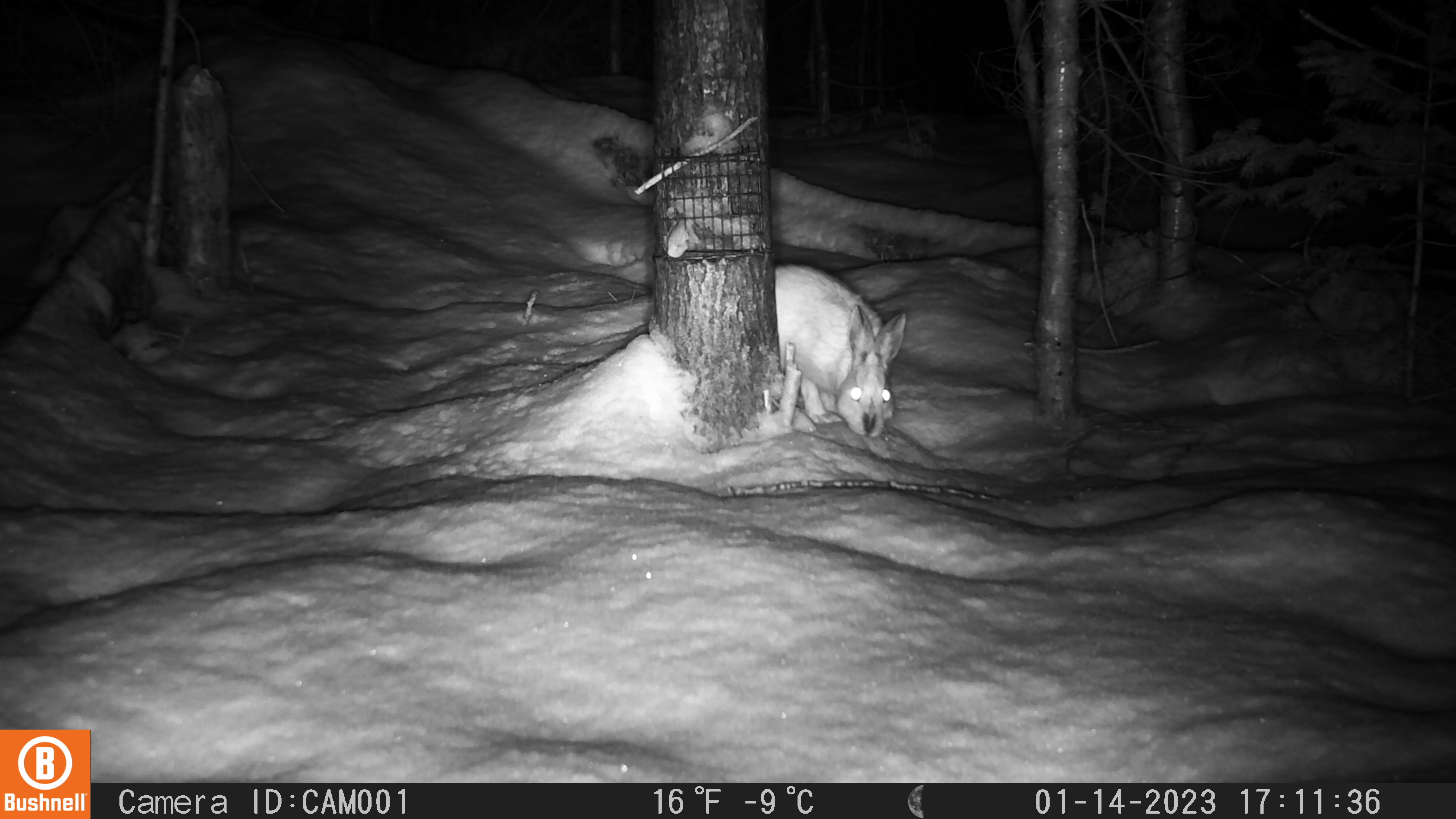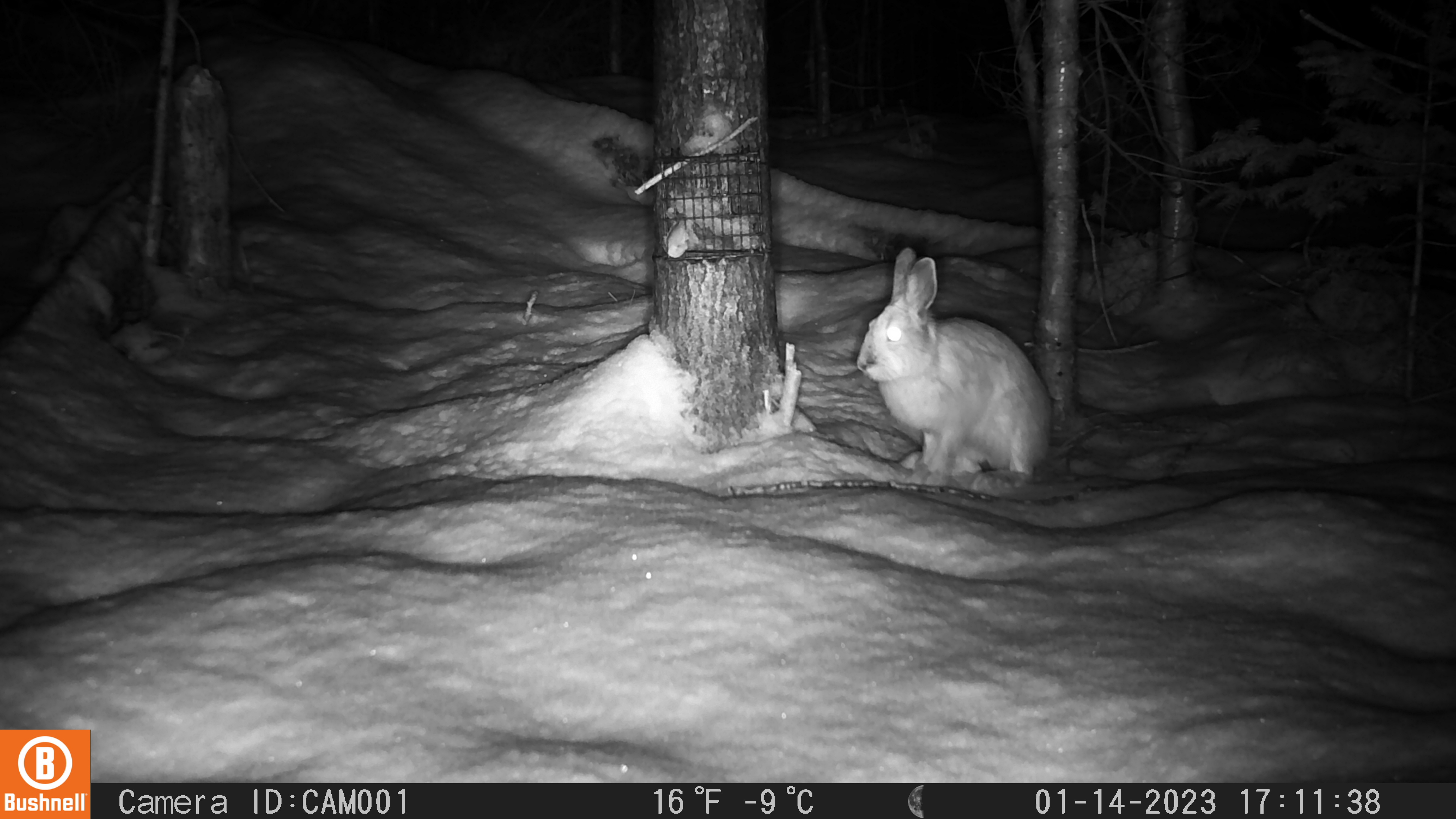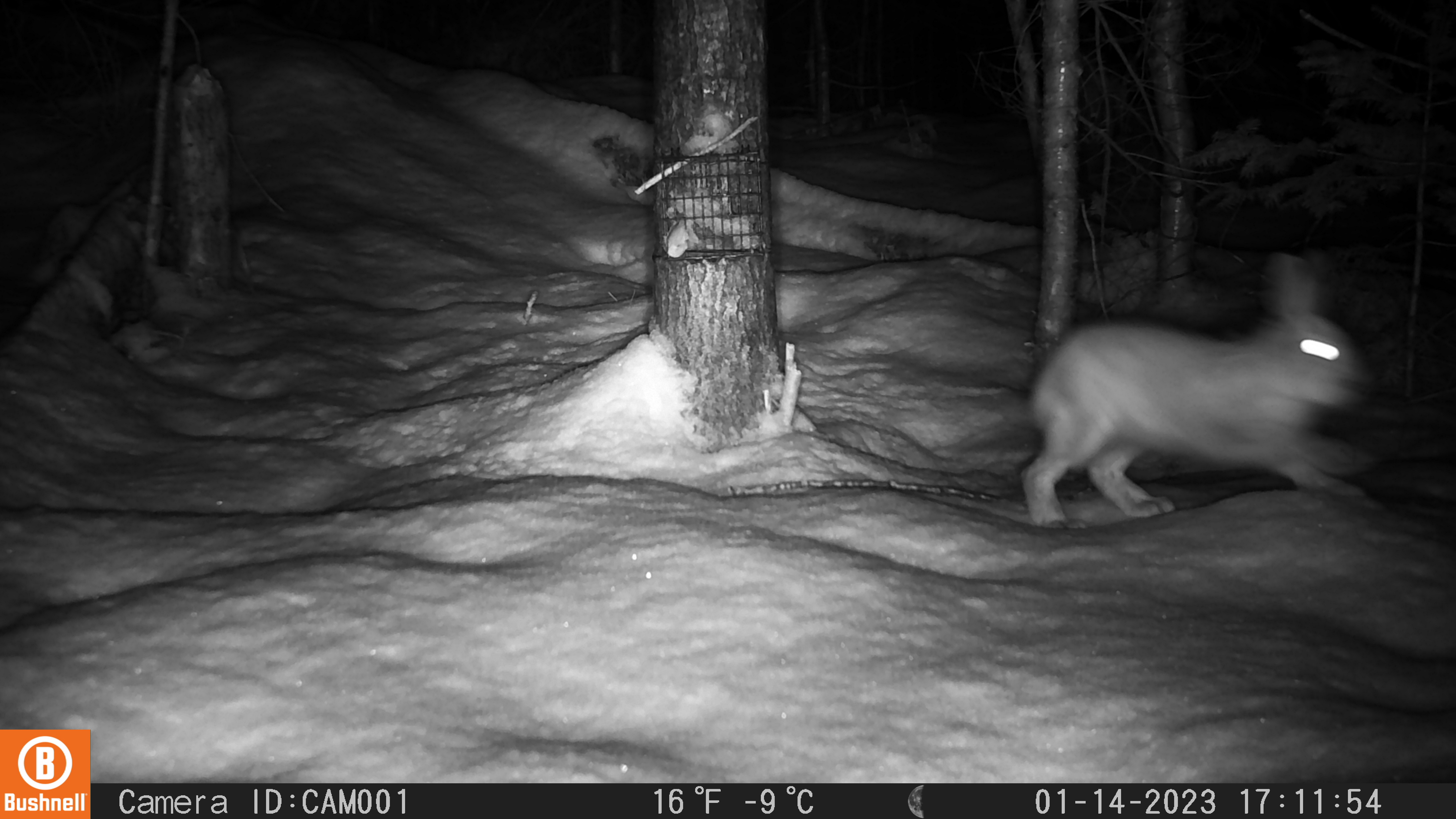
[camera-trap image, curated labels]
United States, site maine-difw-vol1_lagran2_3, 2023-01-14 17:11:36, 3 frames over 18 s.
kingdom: Animalia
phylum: Chordata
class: Mammalia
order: Lagomorpha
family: Leporidae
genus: Lepus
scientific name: Lepus americanus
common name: snowshoe hare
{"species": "snowshoe hare (Lepus americanus)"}